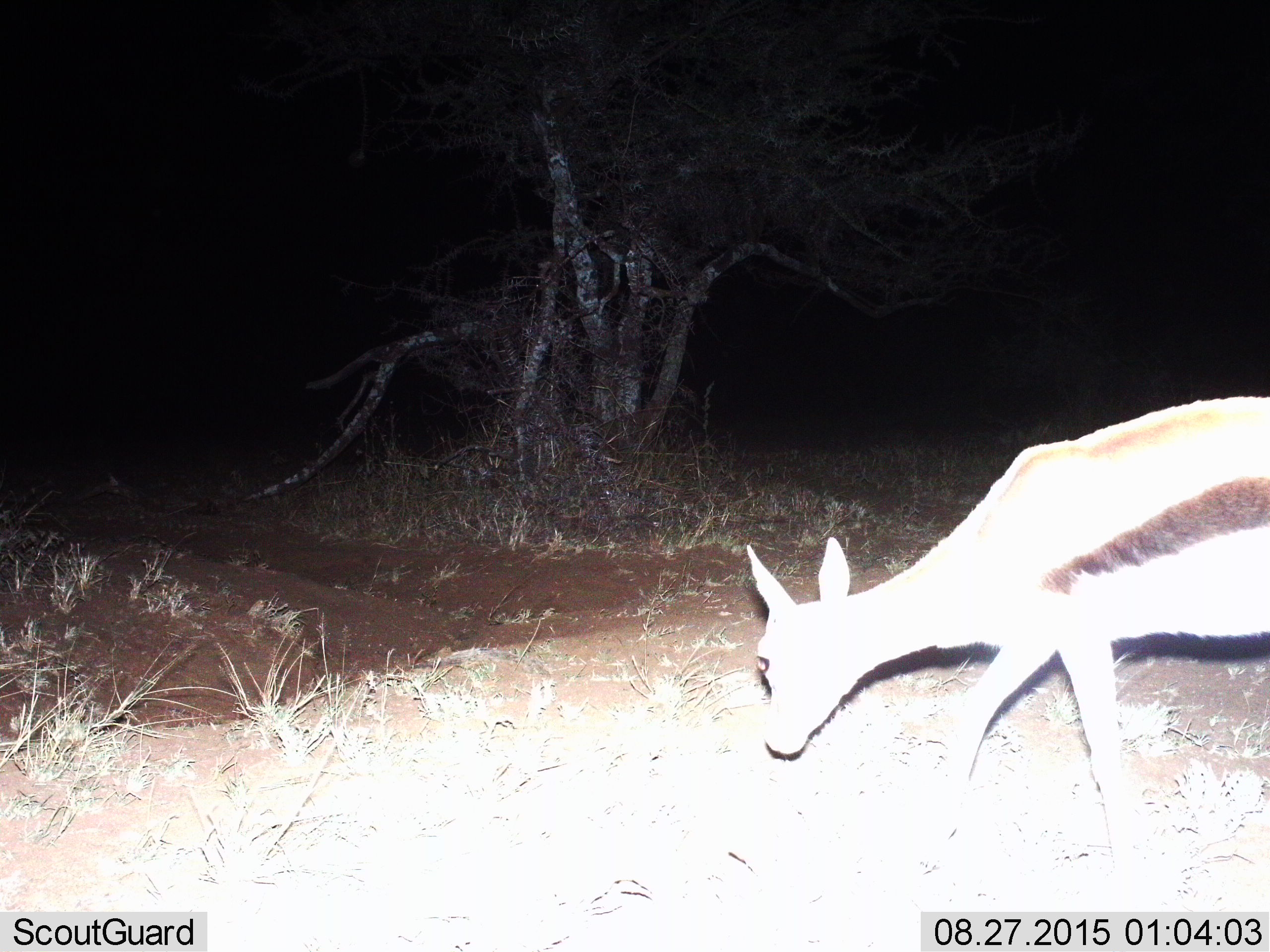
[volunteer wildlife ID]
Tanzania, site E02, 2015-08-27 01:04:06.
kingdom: Animalia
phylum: Chordata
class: Mammalia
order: Artiodactyla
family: Bovidae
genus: Eudorcas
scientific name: Eudorcas thomsonii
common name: thomson's gazelle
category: gazellethomsons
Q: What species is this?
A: Gazellethomsons (thomson's gazelle) (Eudorcas thomsonii).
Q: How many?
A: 1.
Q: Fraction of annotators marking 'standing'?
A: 6%.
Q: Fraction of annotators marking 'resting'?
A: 0%.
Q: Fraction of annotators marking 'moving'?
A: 69%.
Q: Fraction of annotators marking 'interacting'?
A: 0%.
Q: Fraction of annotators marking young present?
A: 6%.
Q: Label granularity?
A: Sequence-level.